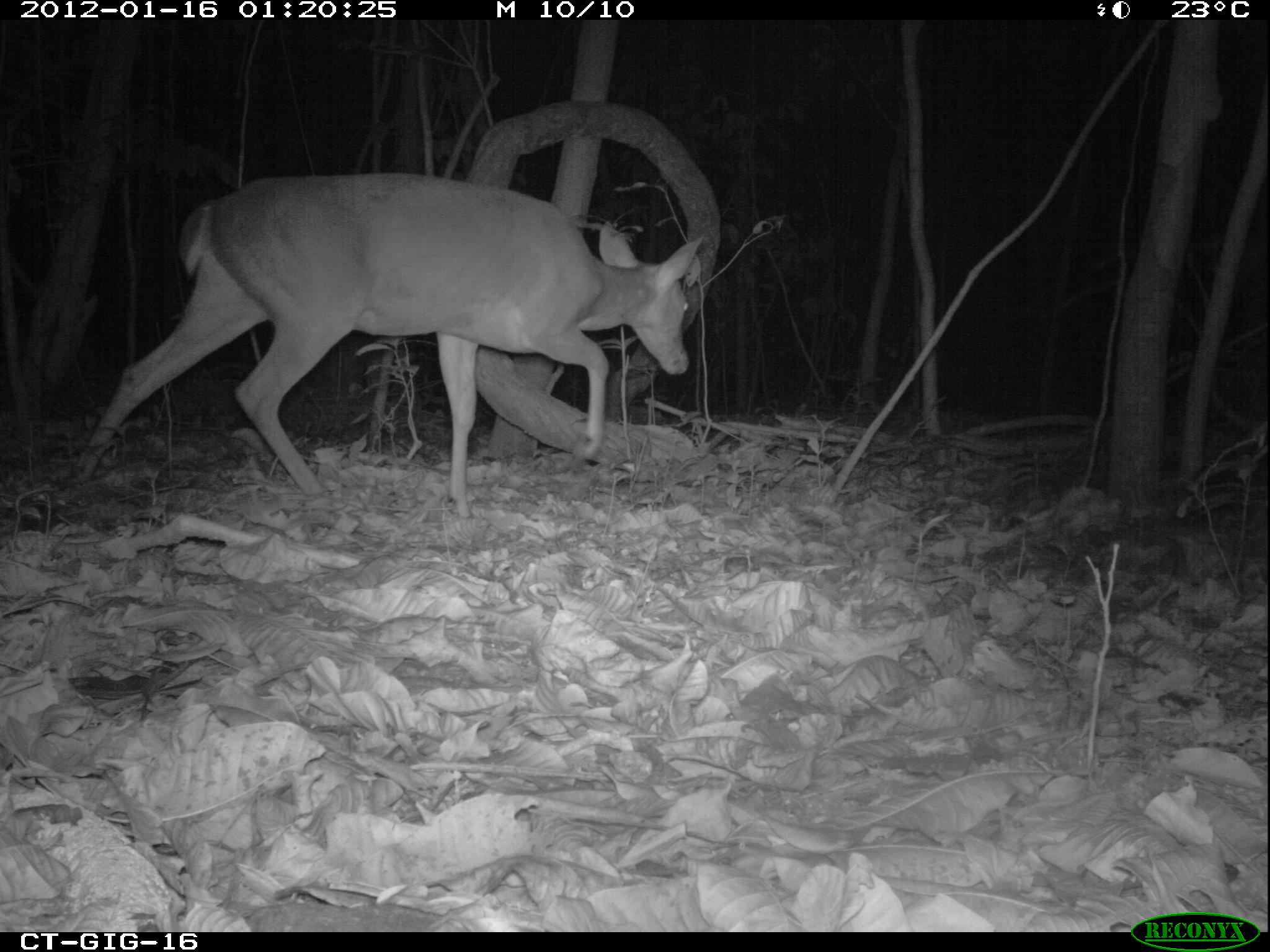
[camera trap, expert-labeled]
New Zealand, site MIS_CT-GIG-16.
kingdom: Animalia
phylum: Chordata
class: Mammalia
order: Artiodactyla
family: Cervidae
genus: Odocoileus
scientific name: Odocoileus virginianus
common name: white-tailed deer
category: white tailed deer